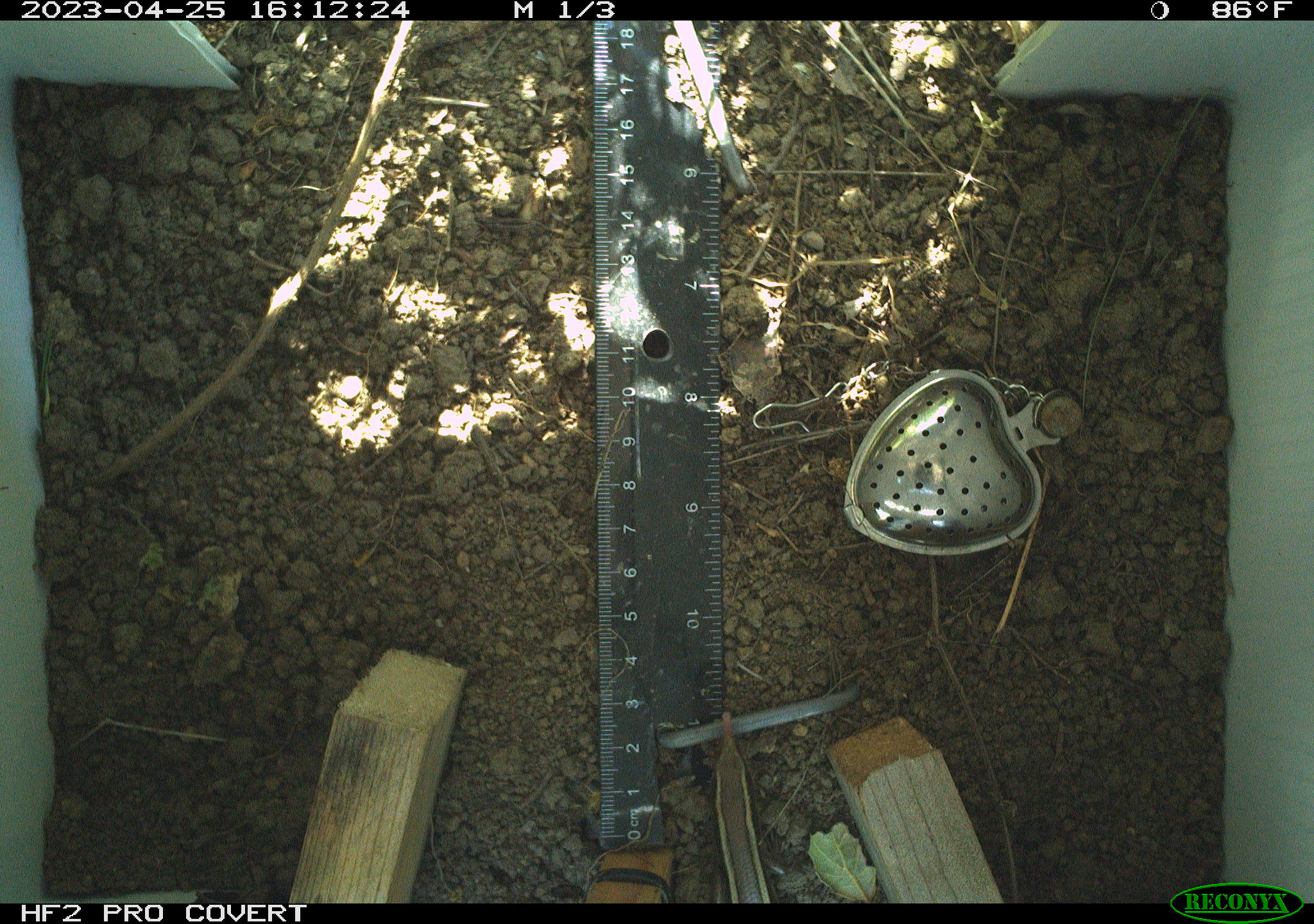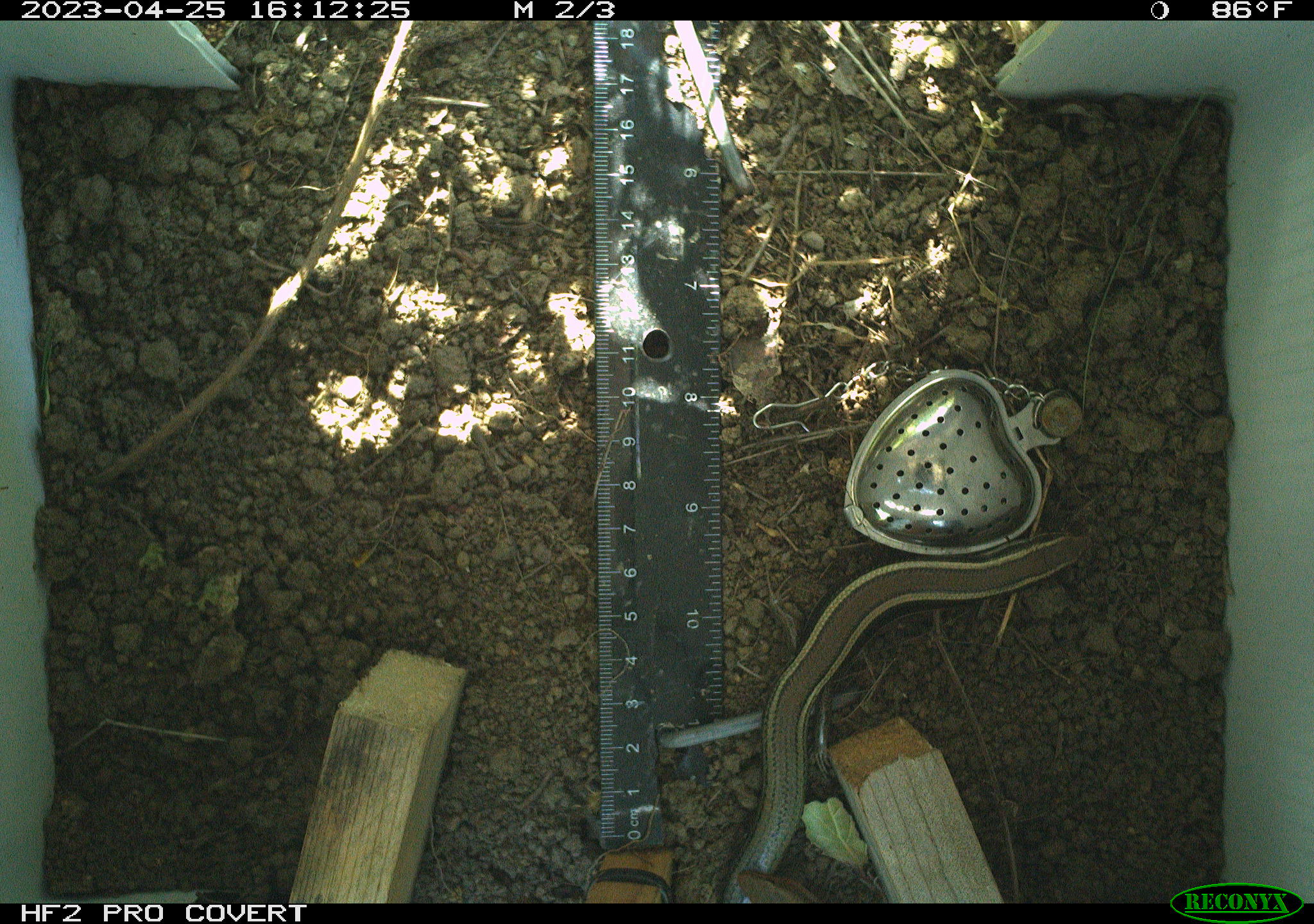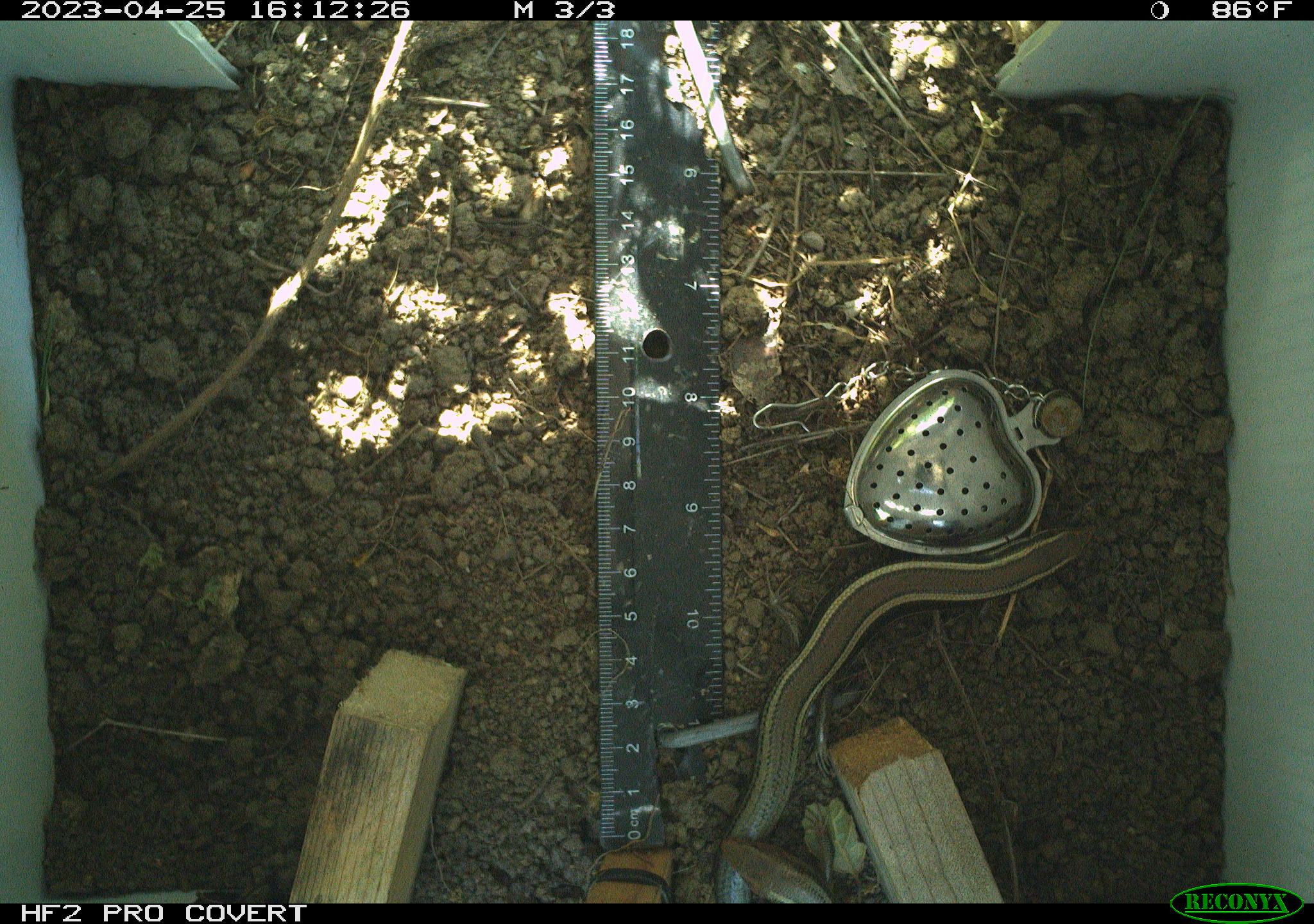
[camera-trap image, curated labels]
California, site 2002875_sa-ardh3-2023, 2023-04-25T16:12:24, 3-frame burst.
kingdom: Animalia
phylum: Chordata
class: Reptilia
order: Squamata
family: Scincidae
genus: Plestiodon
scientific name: Plestiodon skiltonianus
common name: western skink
Western skink (Plestiodon skiltonianus).